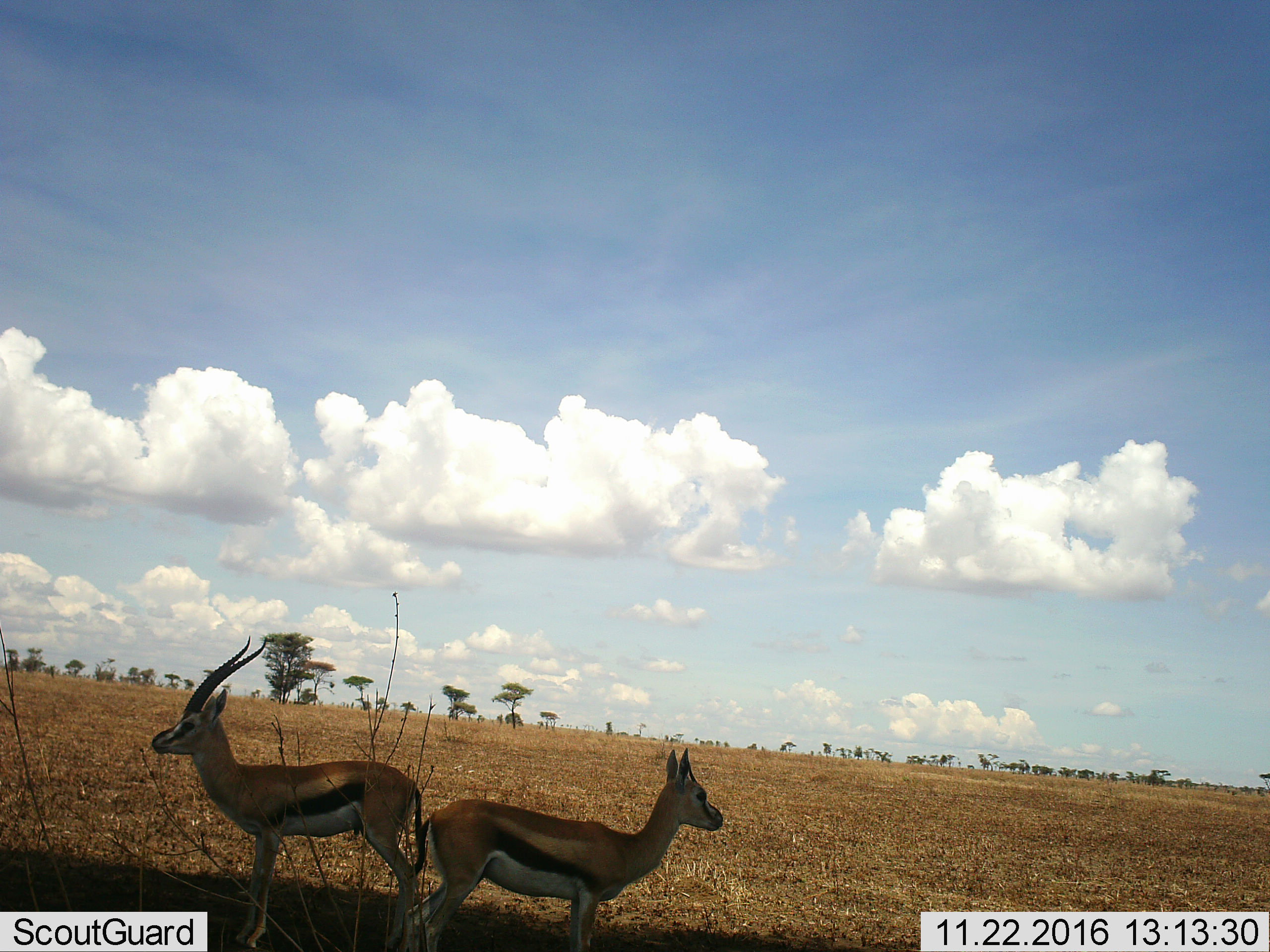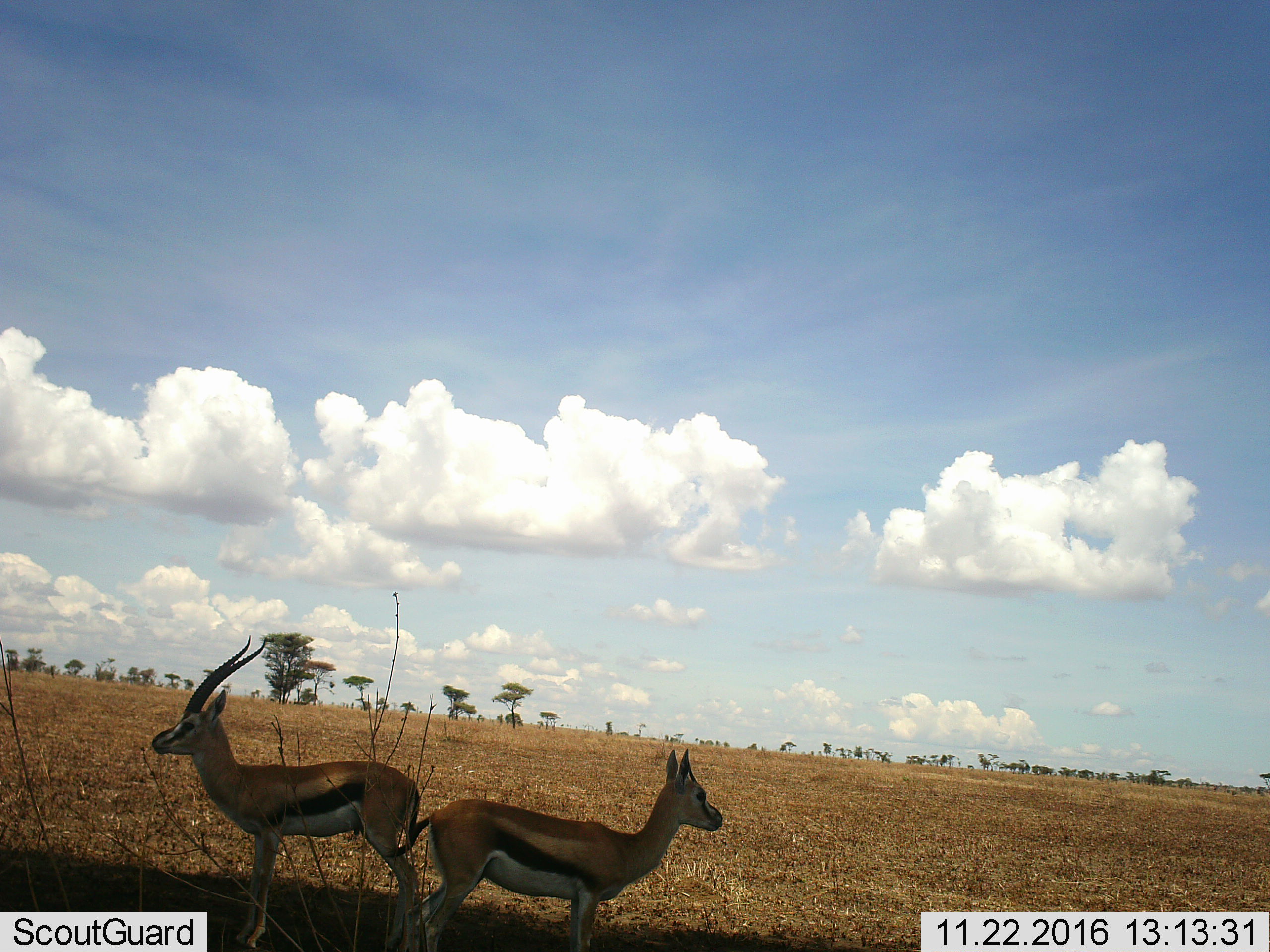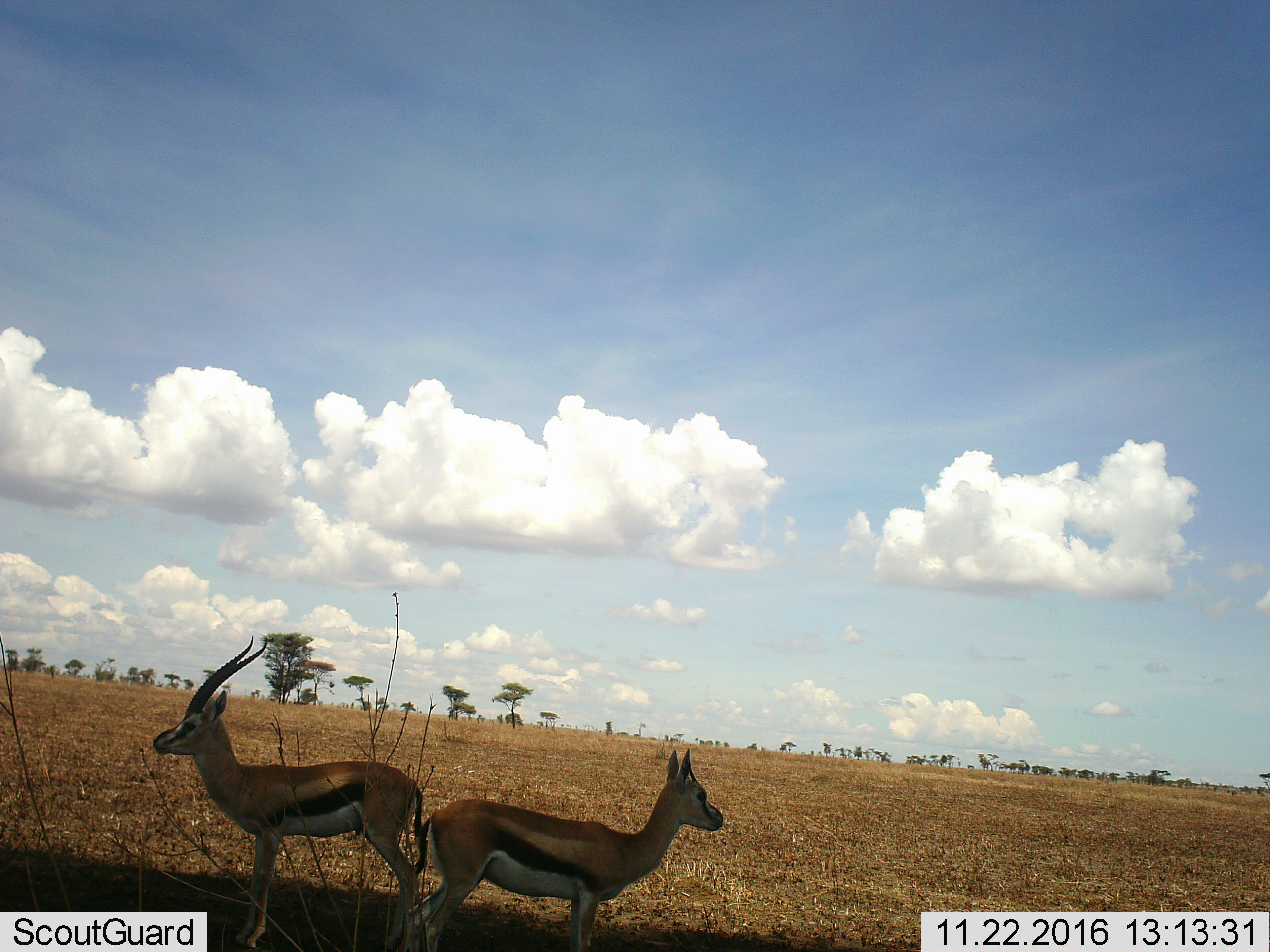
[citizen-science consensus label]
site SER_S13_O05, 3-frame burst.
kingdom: Animalia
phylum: Chordata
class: Mammalia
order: Artiodactyla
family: Bovidae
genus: Eudorcas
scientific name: Eudorcas thomsonii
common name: thomson's gazelle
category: gazellethomsons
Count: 2.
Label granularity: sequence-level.